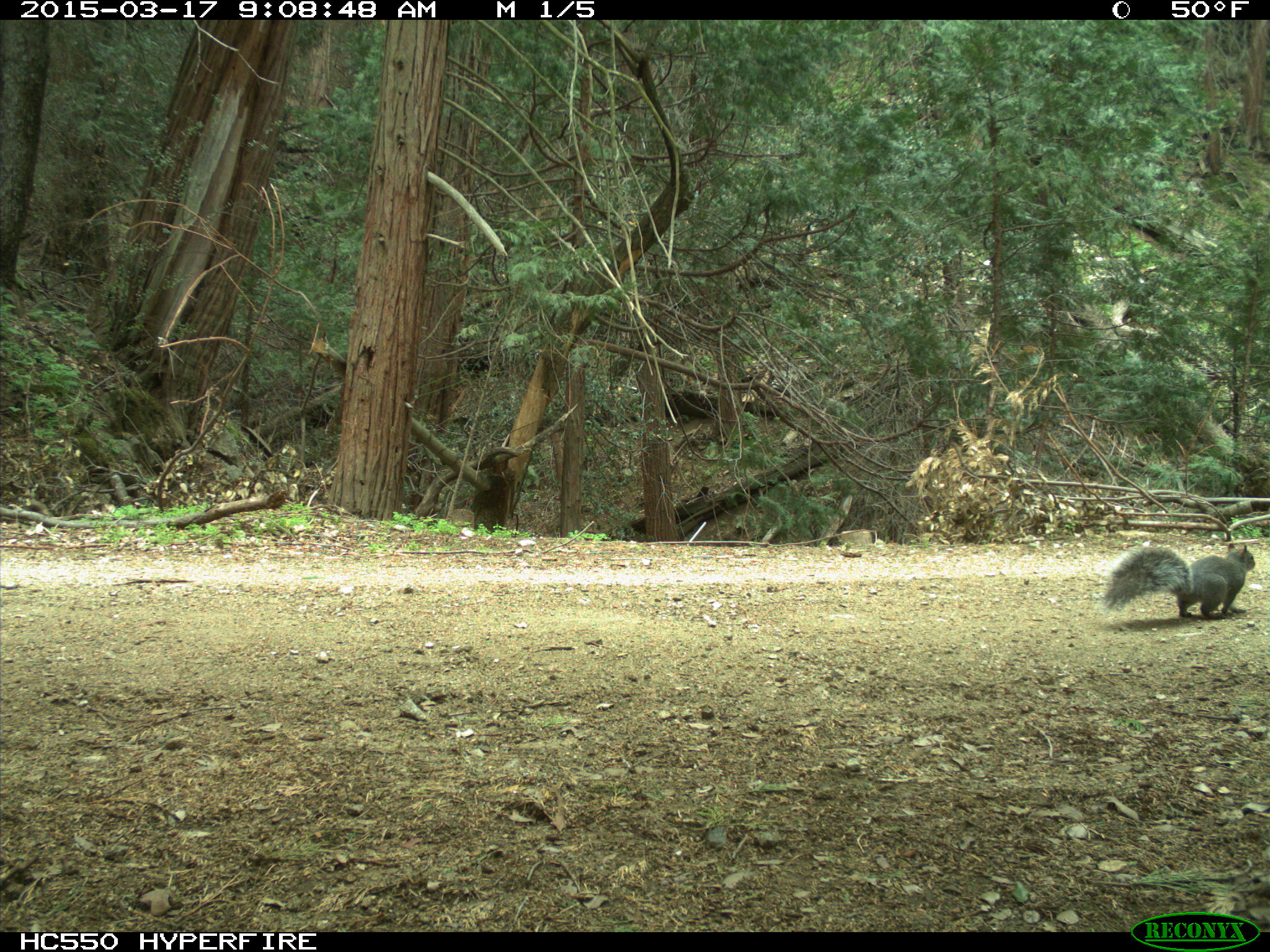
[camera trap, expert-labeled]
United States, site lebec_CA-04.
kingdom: Animalia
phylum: Chordata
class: Mammalia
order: Rodentia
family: Sciuridae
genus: Sciurus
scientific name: Sciurus carolinensis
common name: eastern gray squirrel